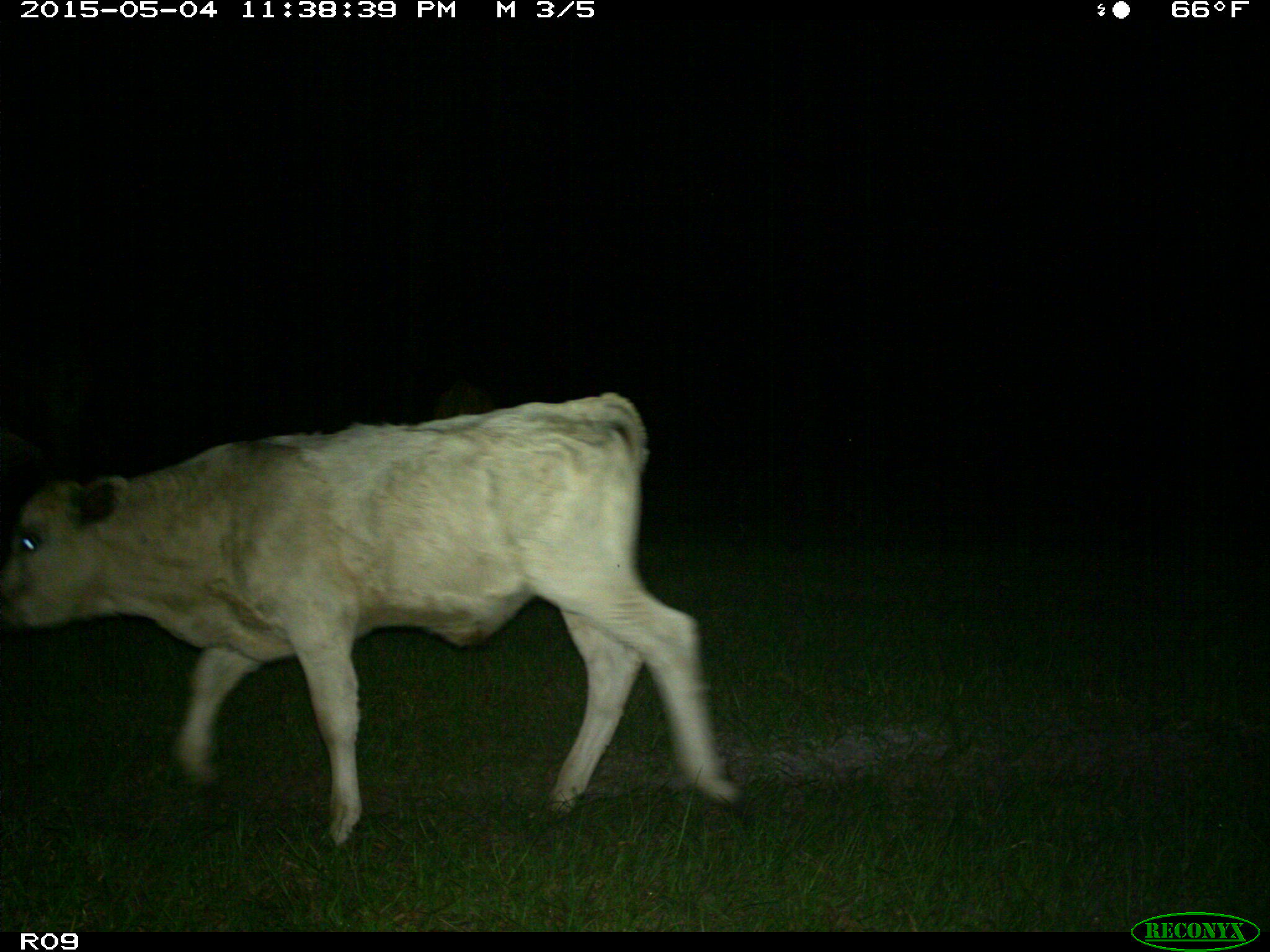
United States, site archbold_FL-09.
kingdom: Animalia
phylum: Chordata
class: Mammalia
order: Artiodactyla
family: Bovidae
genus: Bos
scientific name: Bos taurus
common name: domestic cow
Bos taurus (domestic cow).